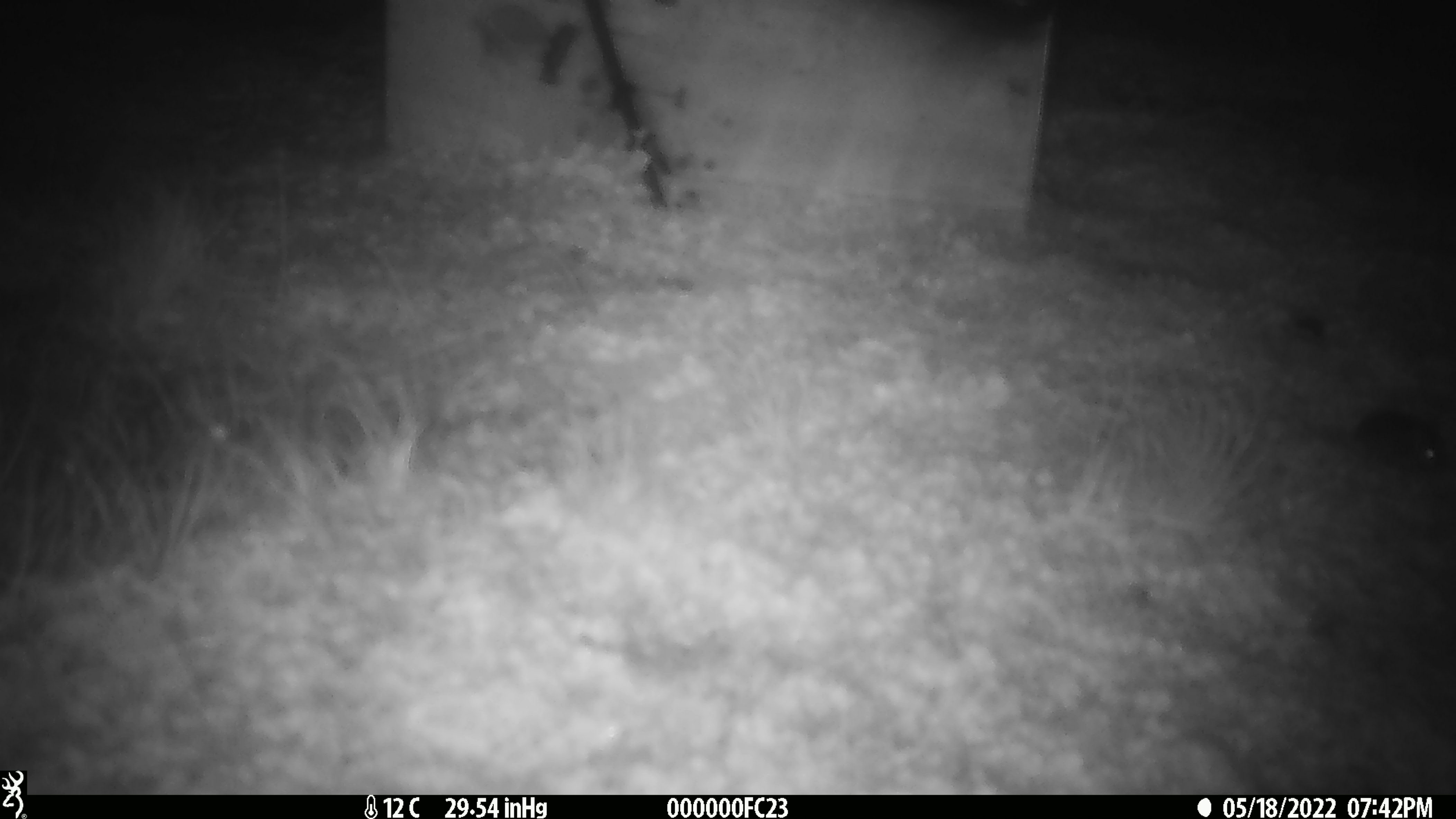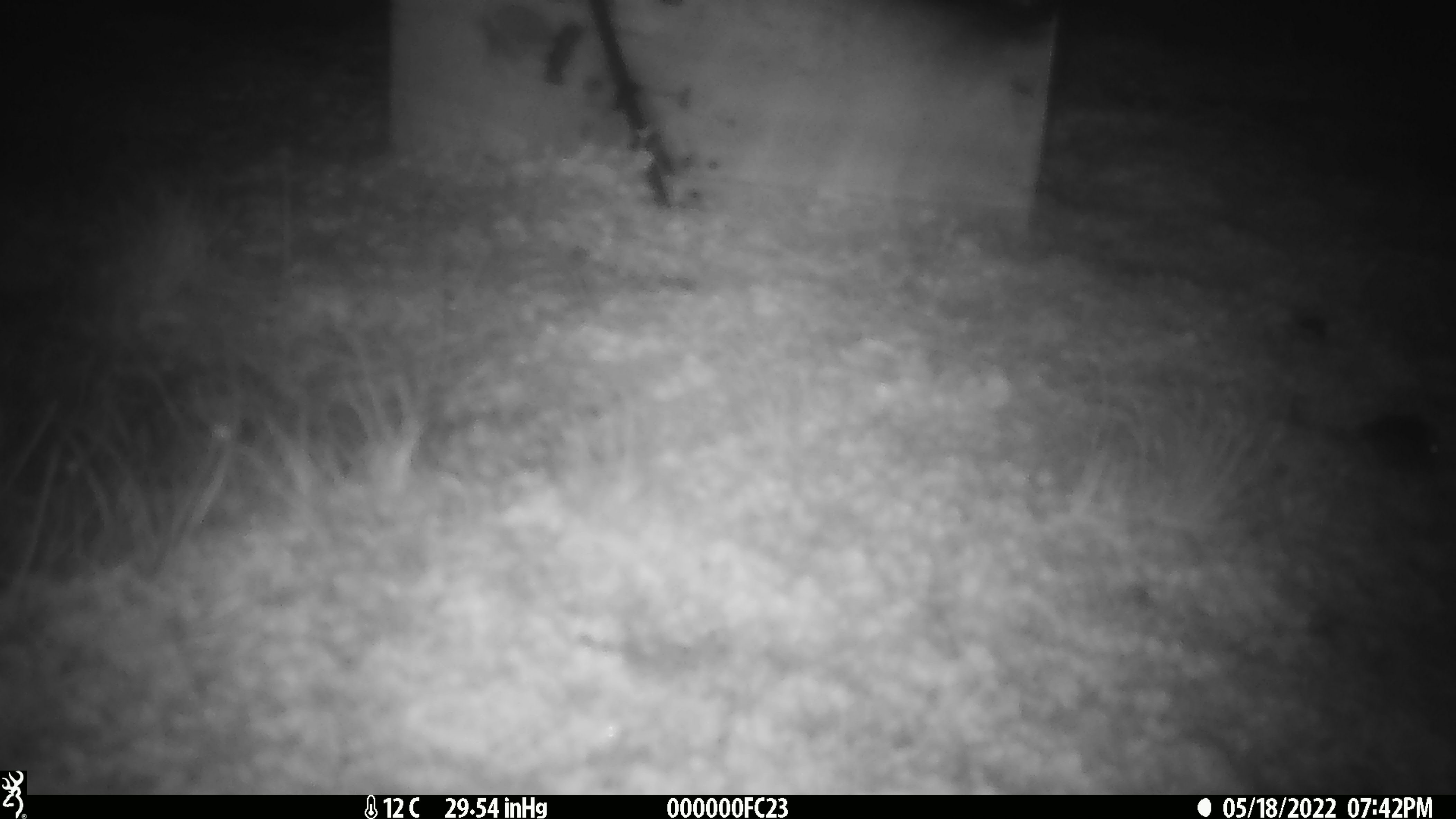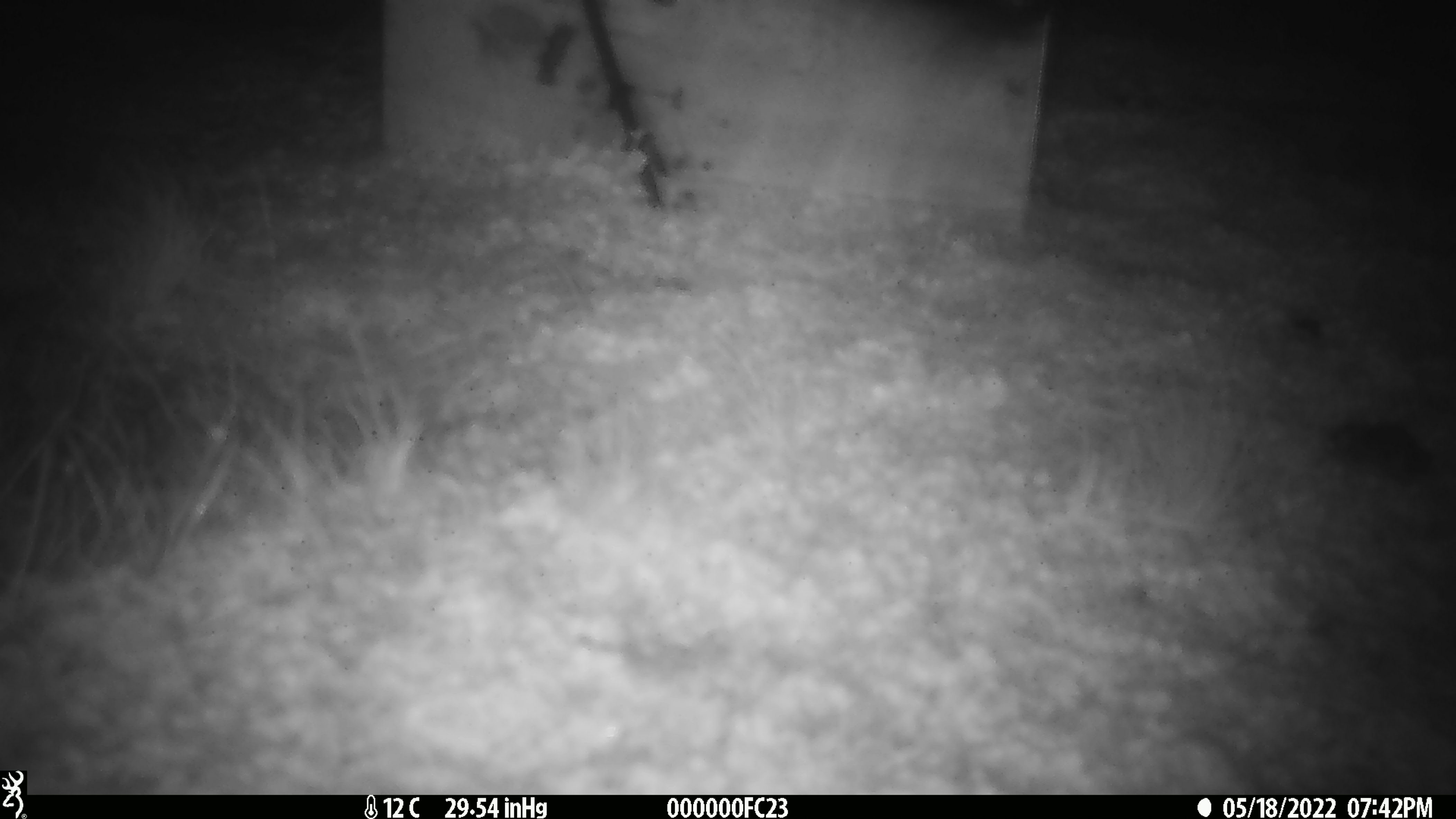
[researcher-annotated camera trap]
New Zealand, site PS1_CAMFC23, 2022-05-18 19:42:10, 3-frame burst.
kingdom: Animalia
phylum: Chordata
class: Mammalia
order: Rodentia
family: Muridae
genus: Mus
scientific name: Mus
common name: mouse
Mouse (Mus).